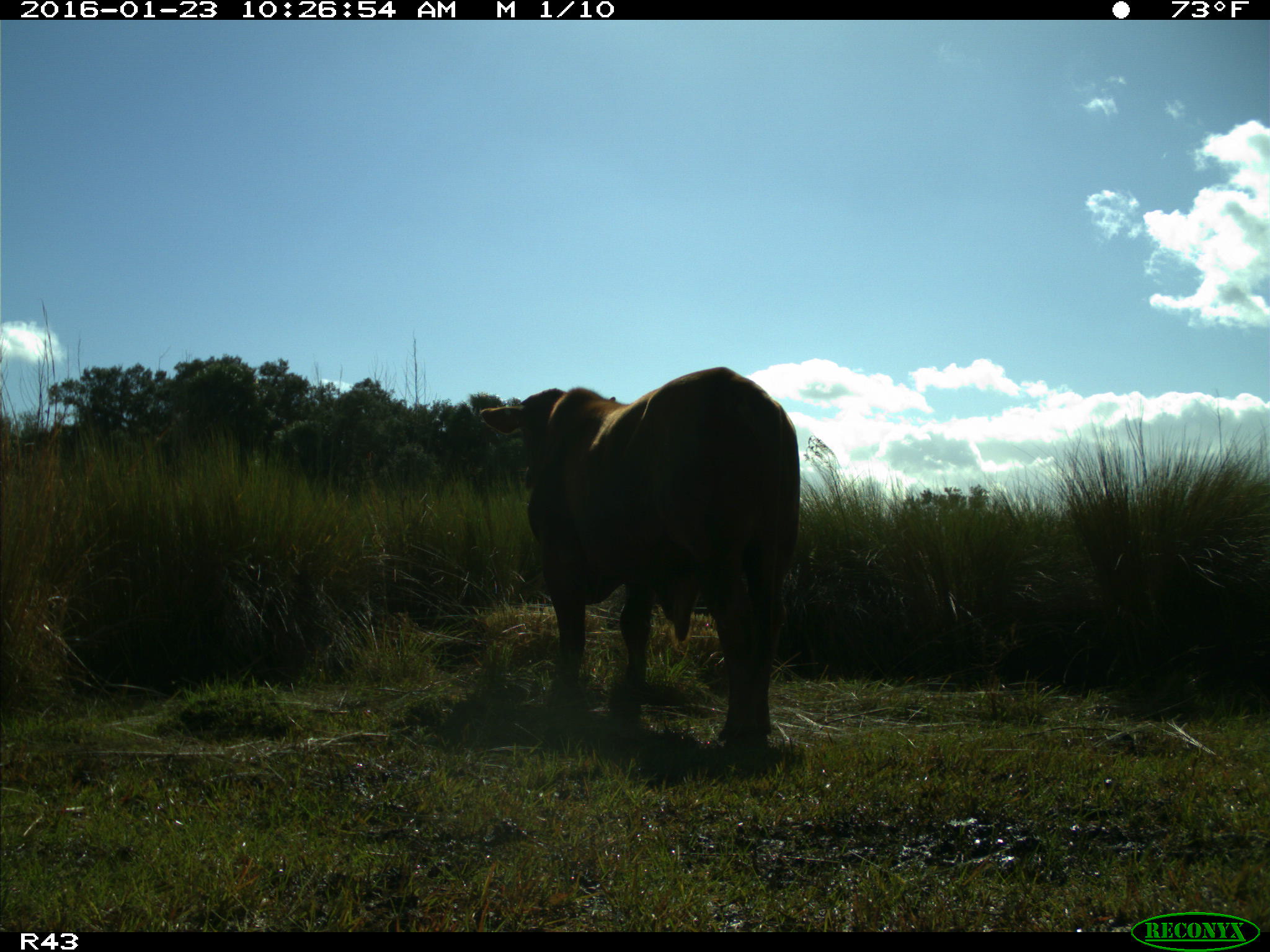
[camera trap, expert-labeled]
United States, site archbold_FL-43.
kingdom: Animalia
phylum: Chordata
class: Mammalia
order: Artiodactyla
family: Bovidae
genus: Bos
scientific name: Bos taurus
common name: domestic cow